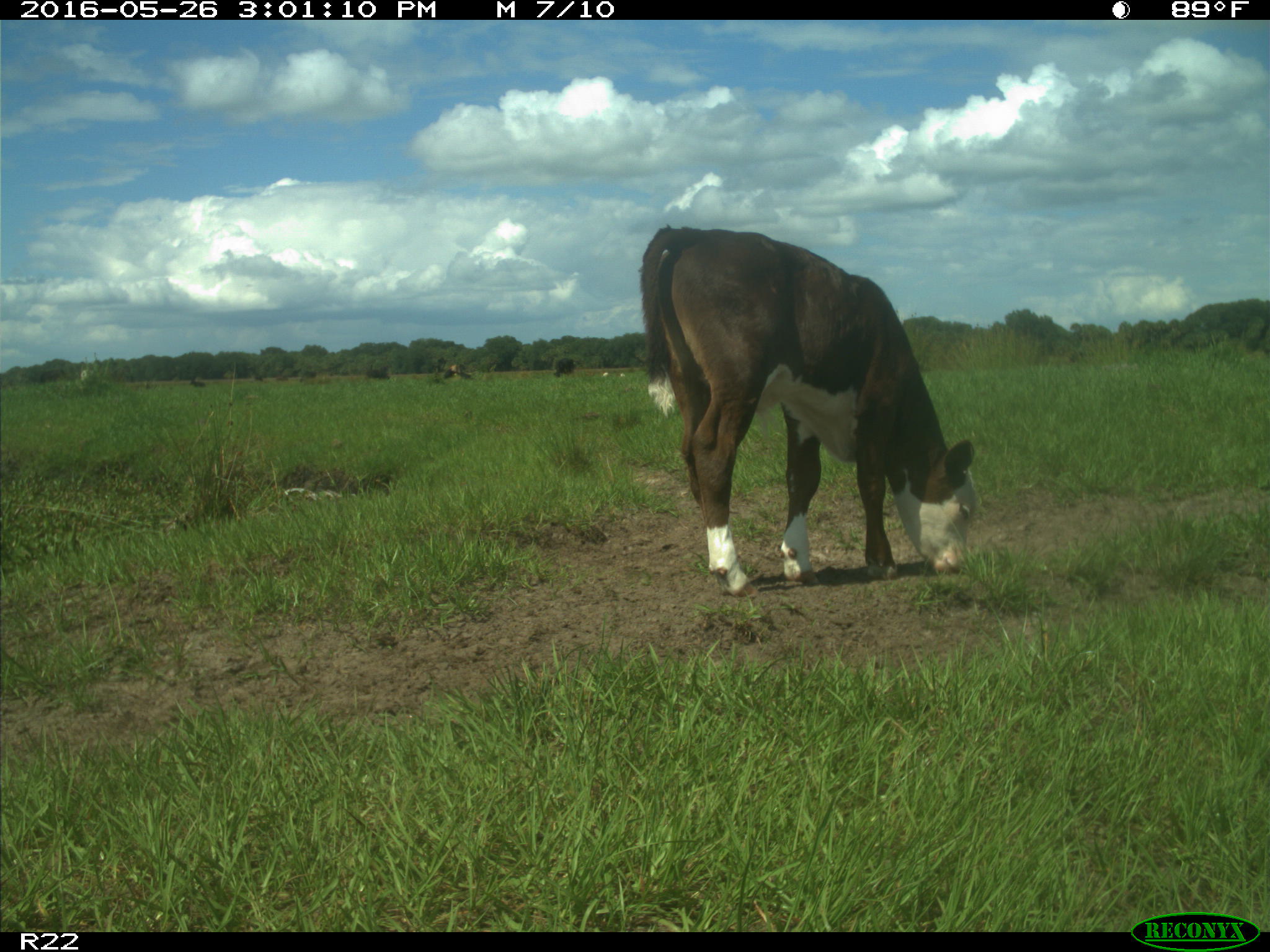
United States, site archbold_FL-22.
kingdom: Animalia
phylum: Chordata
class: Mammalia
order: Artiodactyla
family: Bovidae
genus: Bos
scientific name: Bos taurus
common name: domestic cow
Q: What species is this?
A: Bos taurus (domestic cow).